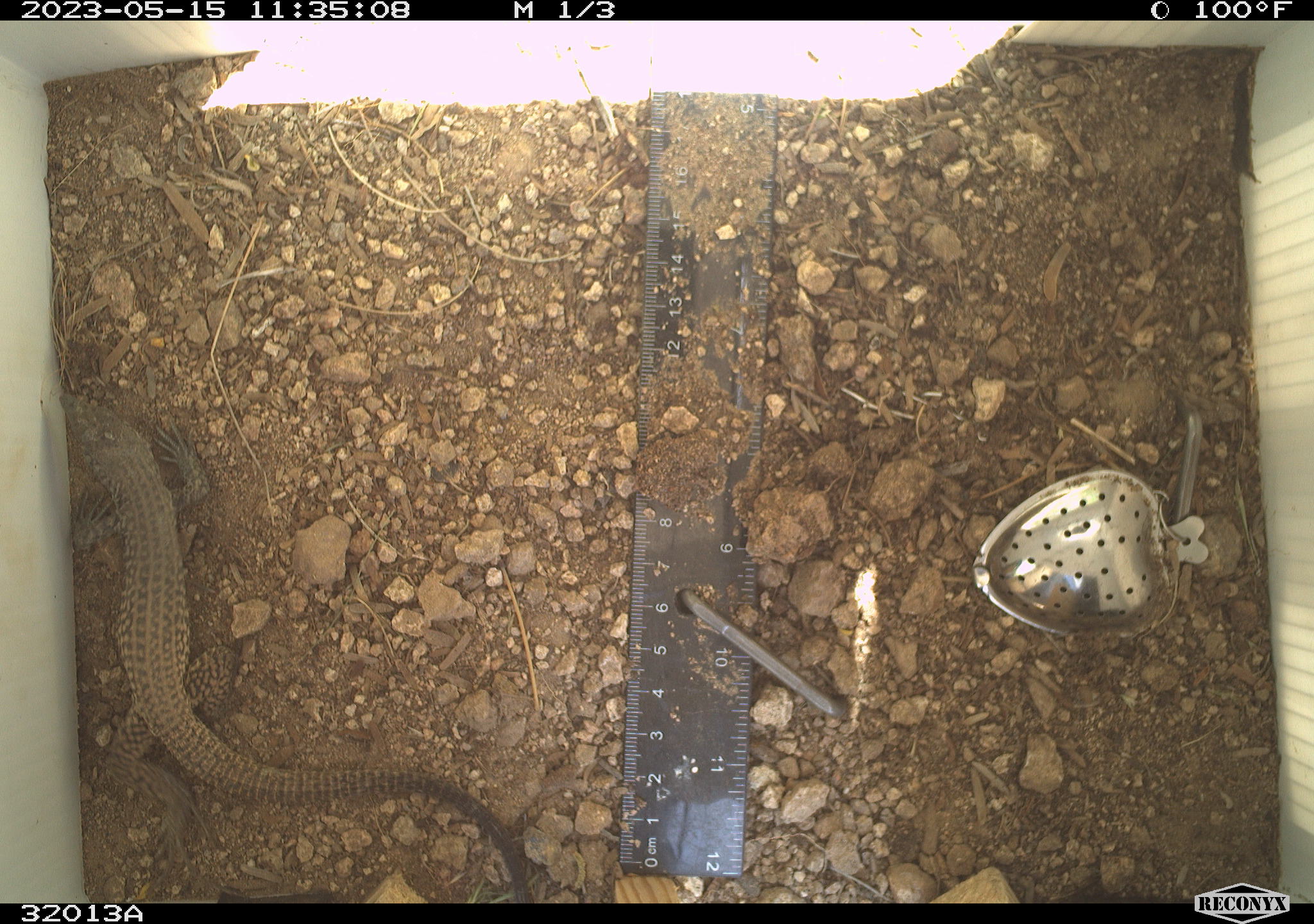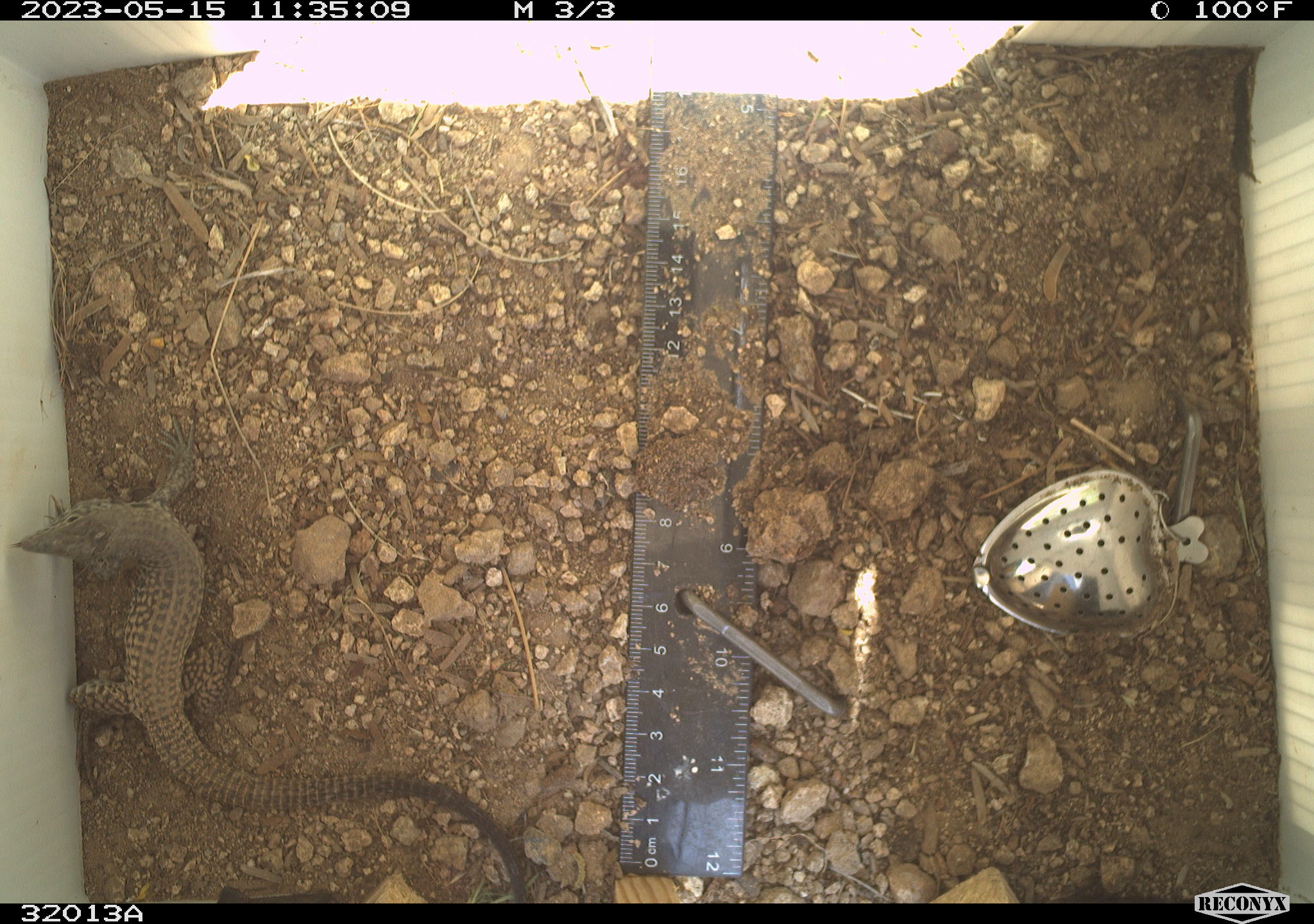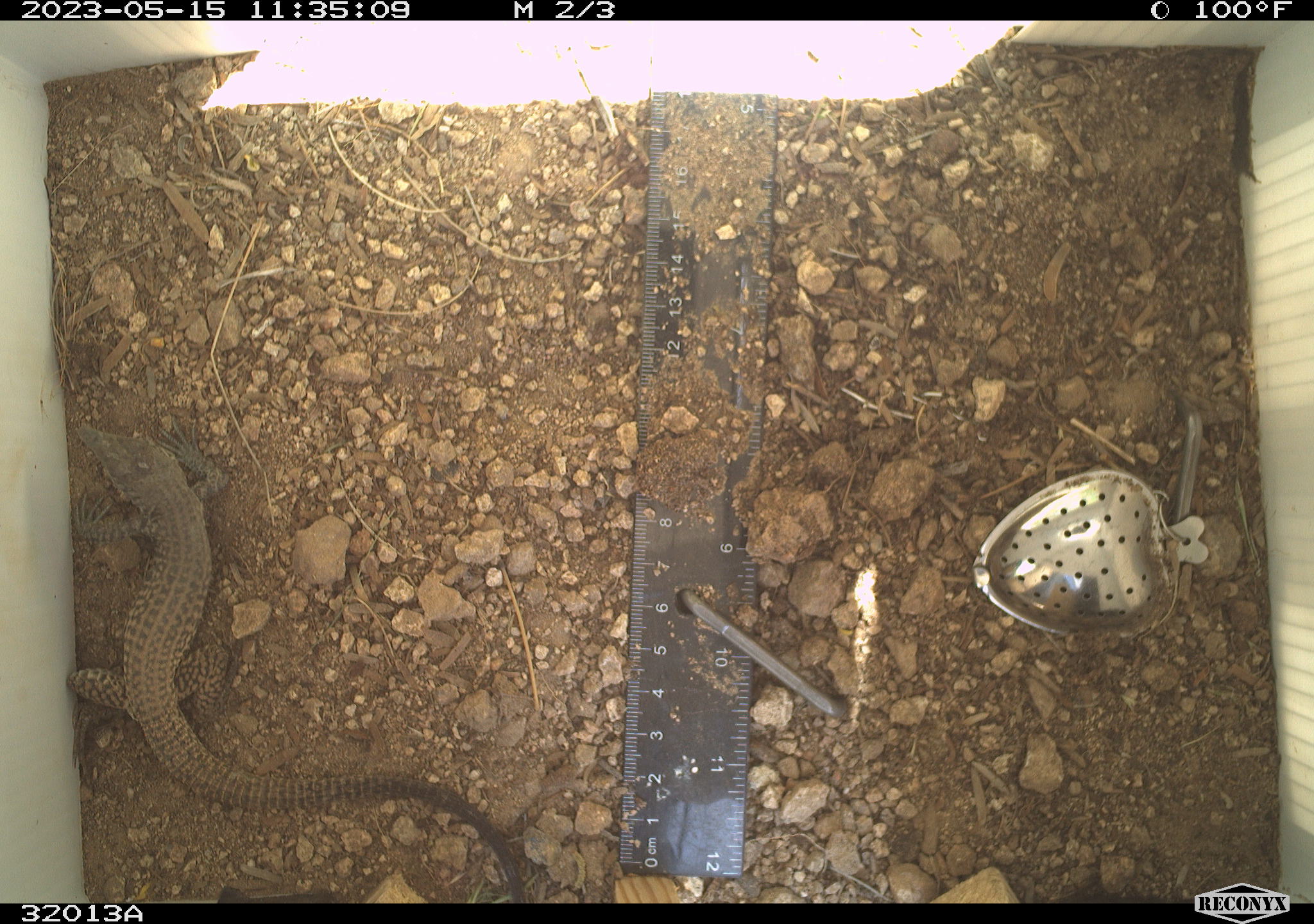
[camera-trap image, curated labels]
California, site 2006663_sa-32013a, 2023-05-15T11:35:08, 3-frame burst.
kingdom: Animalia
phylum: Chordata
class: Reptilia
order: Squamata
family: Teiidae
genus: Aspidoscelis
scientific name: Aspidoscelis tigris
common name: western whiptail